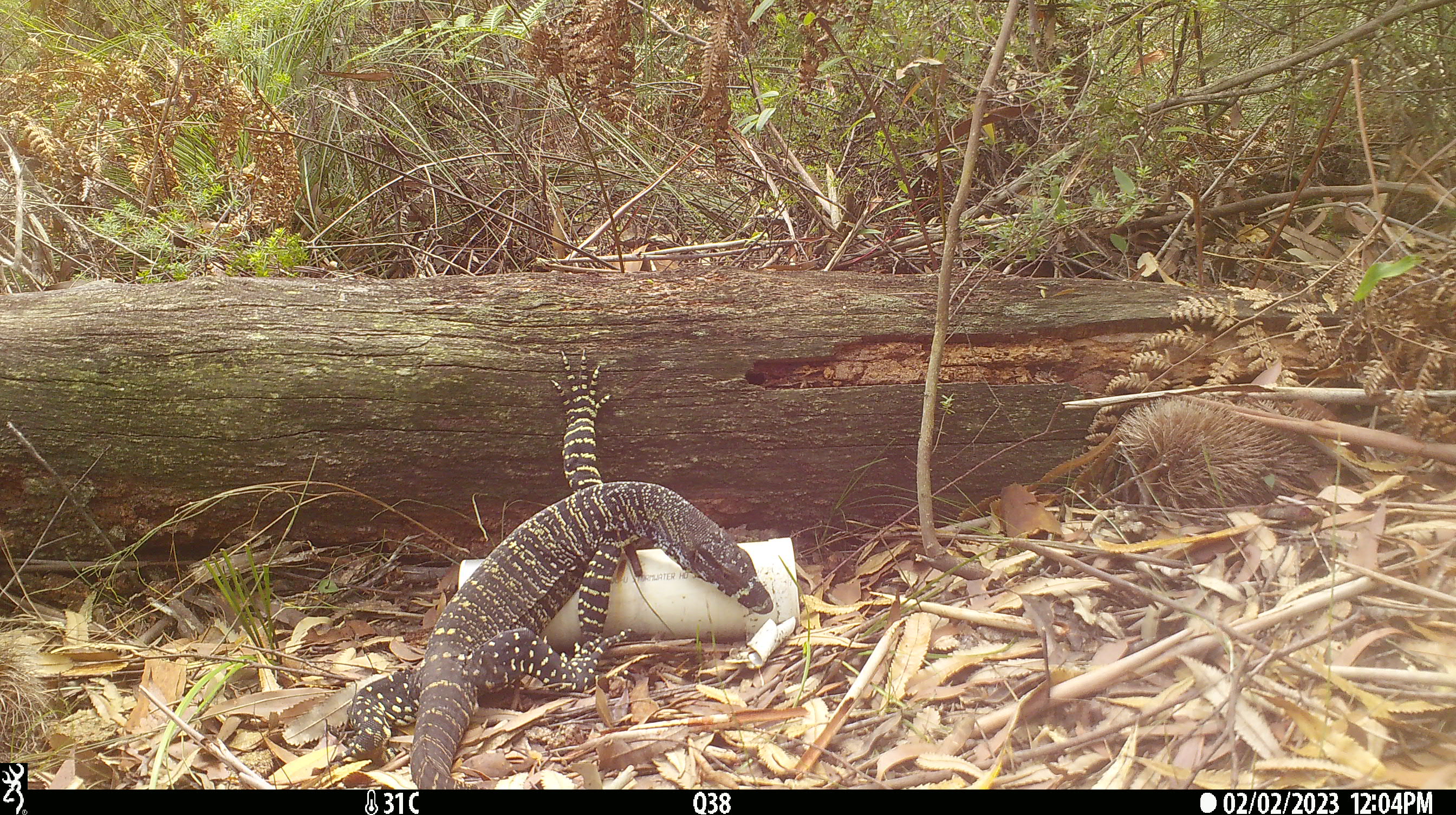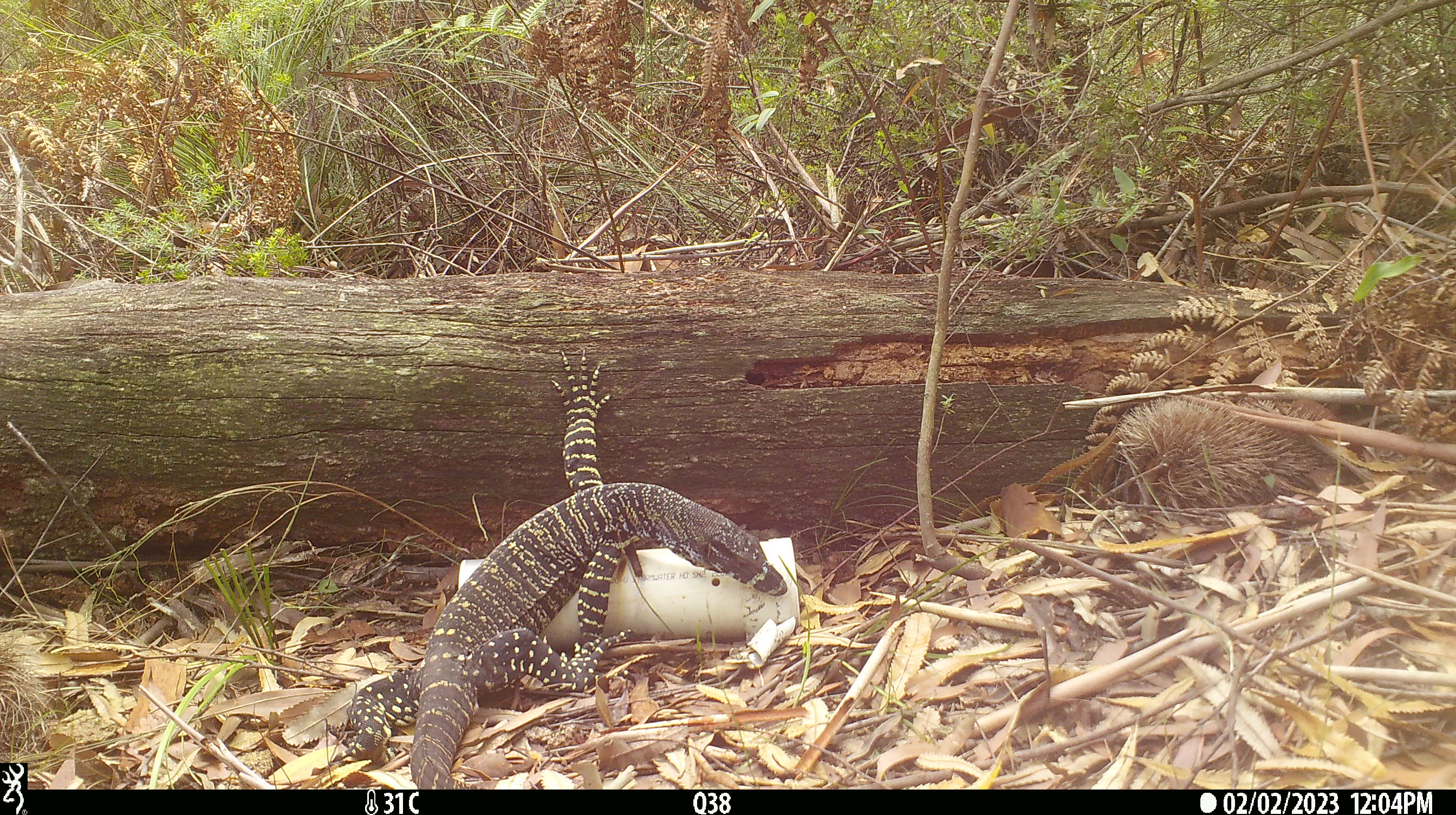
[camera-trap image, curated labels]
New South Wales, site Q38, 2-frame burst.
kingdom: Animalia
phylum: Chordata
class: Reptilia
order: Squamata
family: Varanidae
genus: Varanus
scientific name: Varanus varius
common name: lace monitor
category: goanna